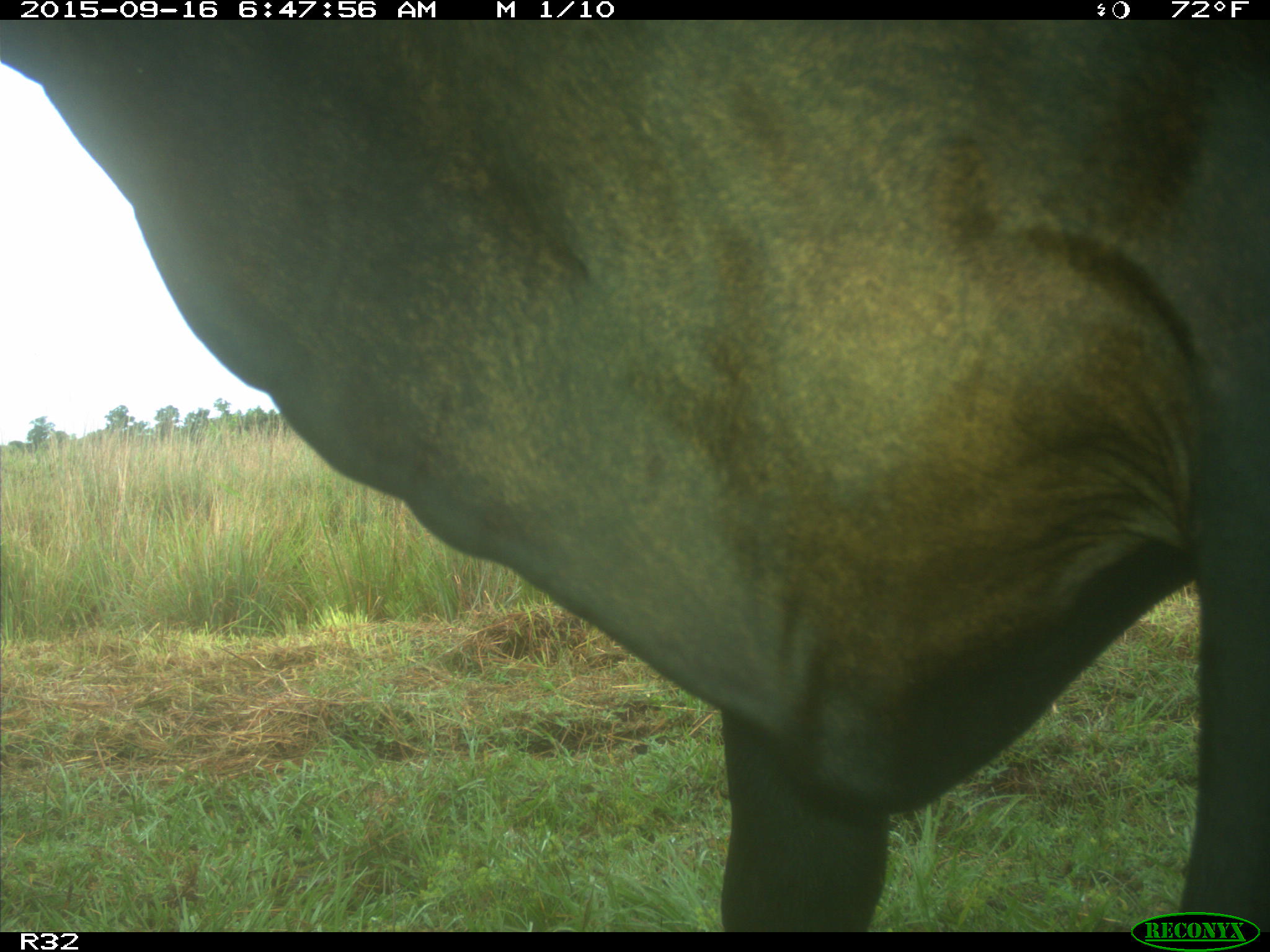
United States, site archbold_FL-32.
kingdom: Animalia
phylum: Chordata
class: Mammalia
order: Artiodactyla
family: Bovidae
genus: Bos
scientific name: Bos taurus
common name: domestic cow